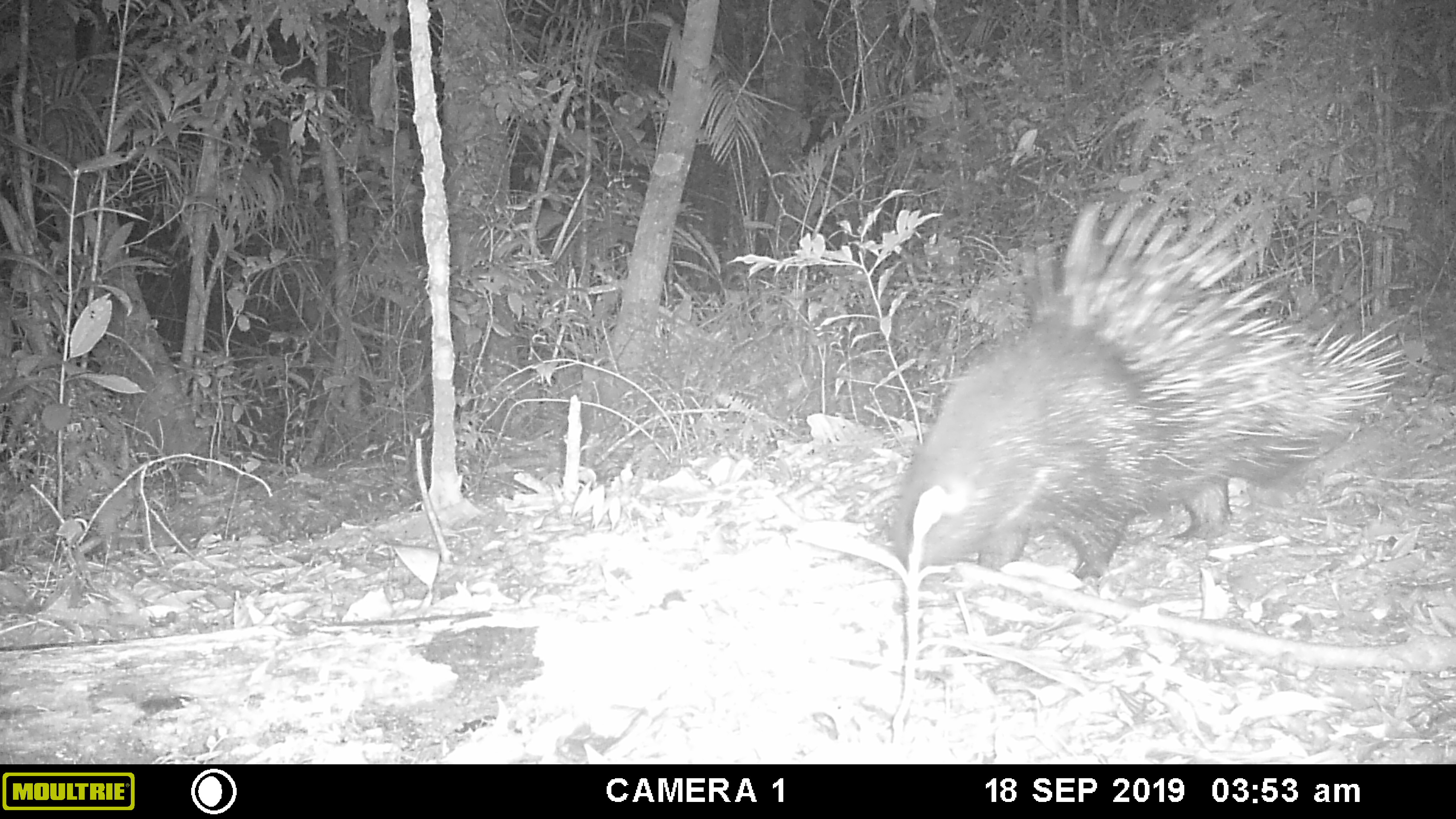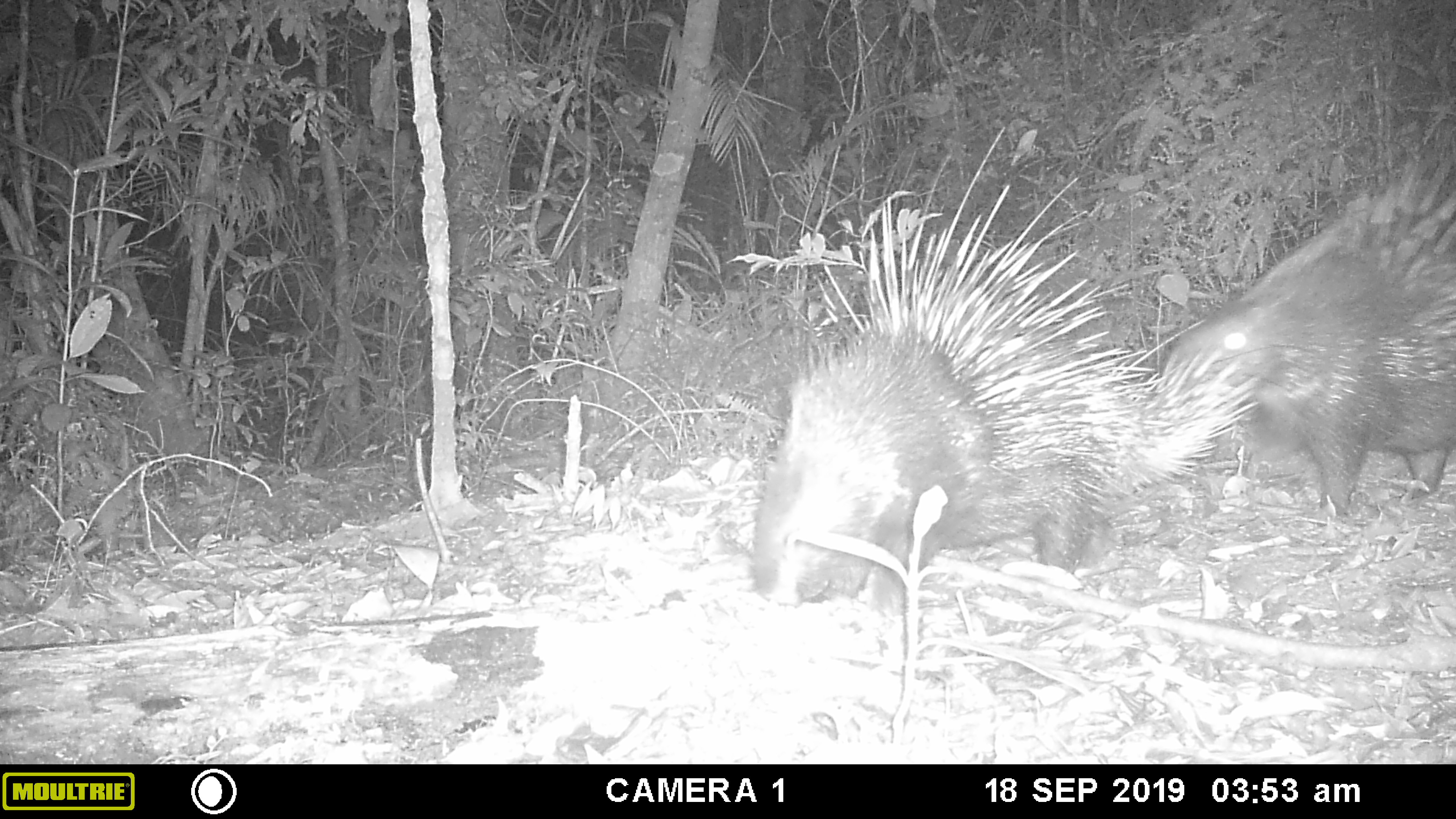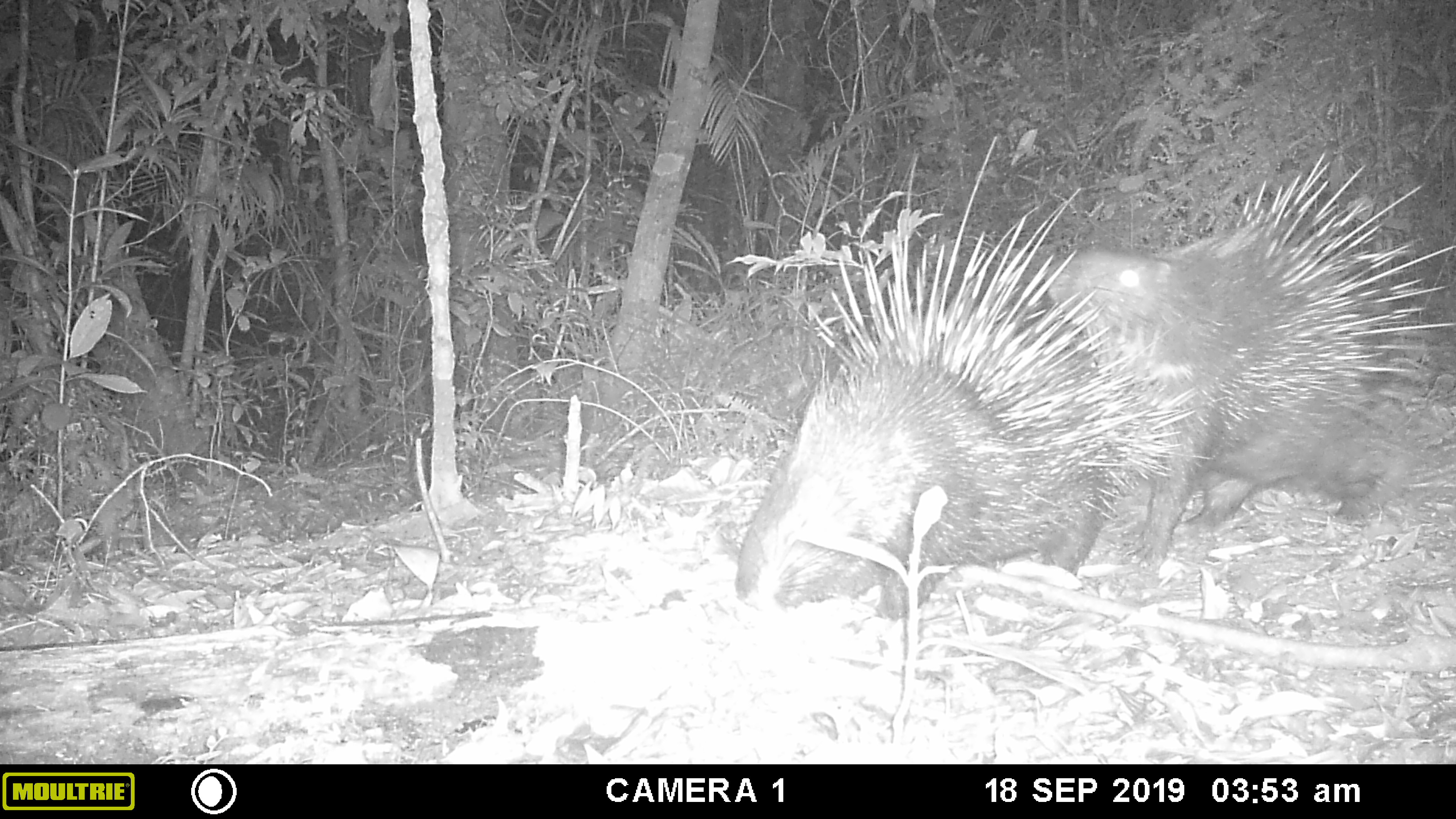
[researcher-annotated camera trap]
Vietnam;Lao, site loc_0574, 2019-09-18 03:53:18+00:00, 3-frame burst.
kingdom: Animalia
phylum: Chordata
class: Mammalia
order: Rodentia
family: Hystricidae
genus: Hystrix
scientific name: Hystrix brachyura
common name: malayan porcupine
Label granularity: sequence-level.